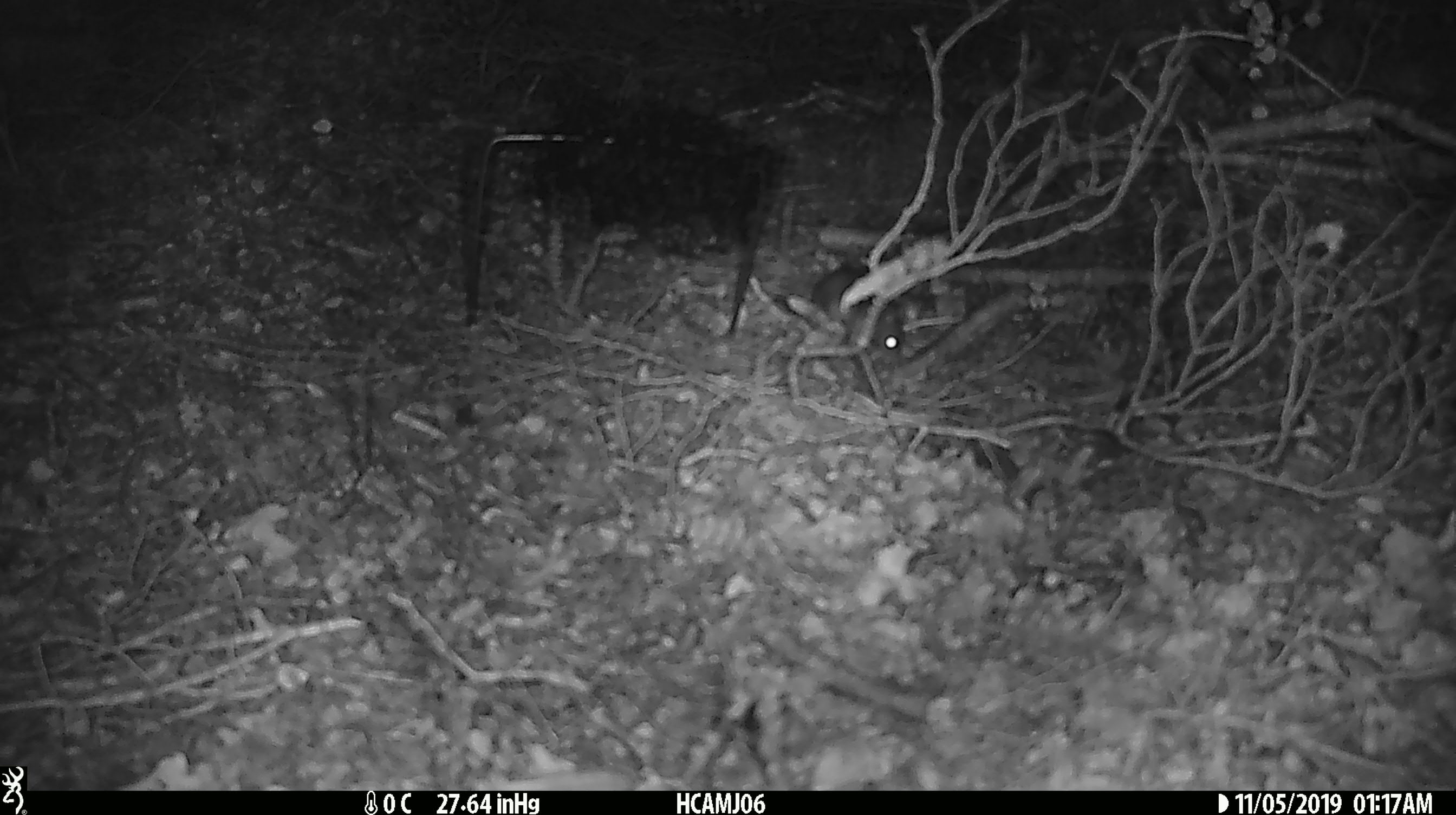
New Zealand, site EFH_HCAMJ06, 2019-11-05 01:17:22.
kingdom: Animalia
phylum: Chordata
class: Mammalia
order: Rodentia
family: Muridae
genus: Mus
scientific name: Mus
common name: mouse